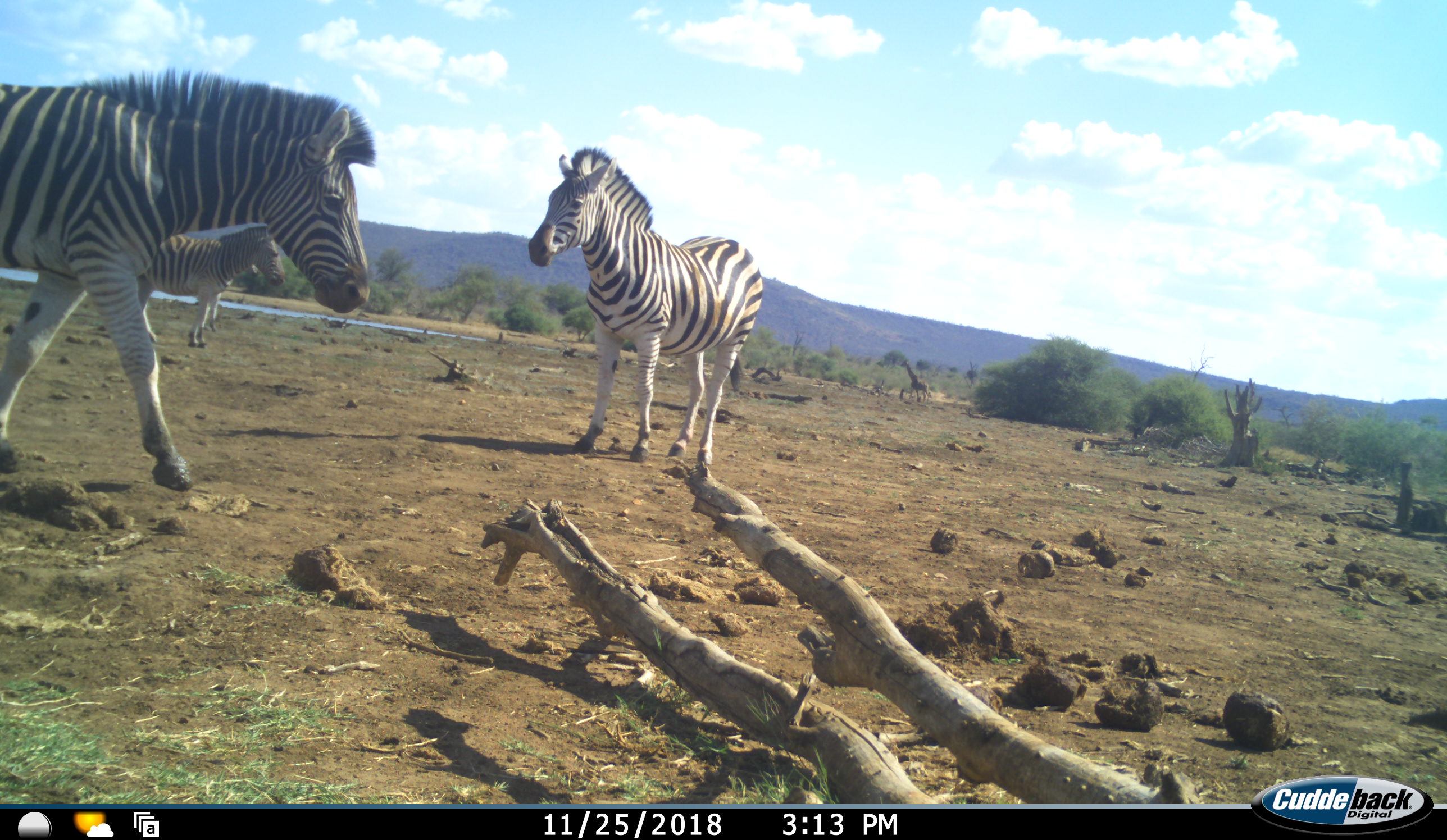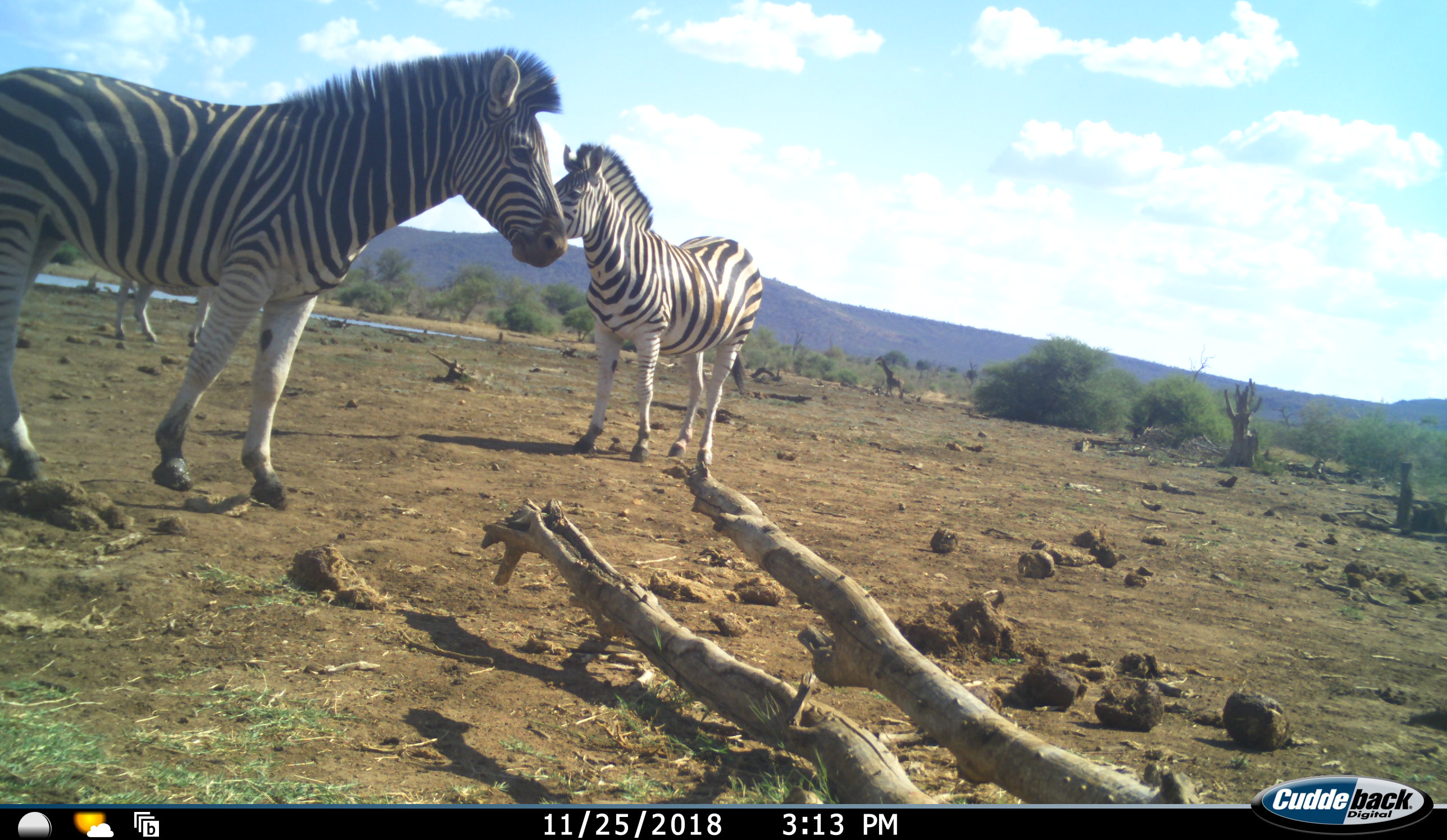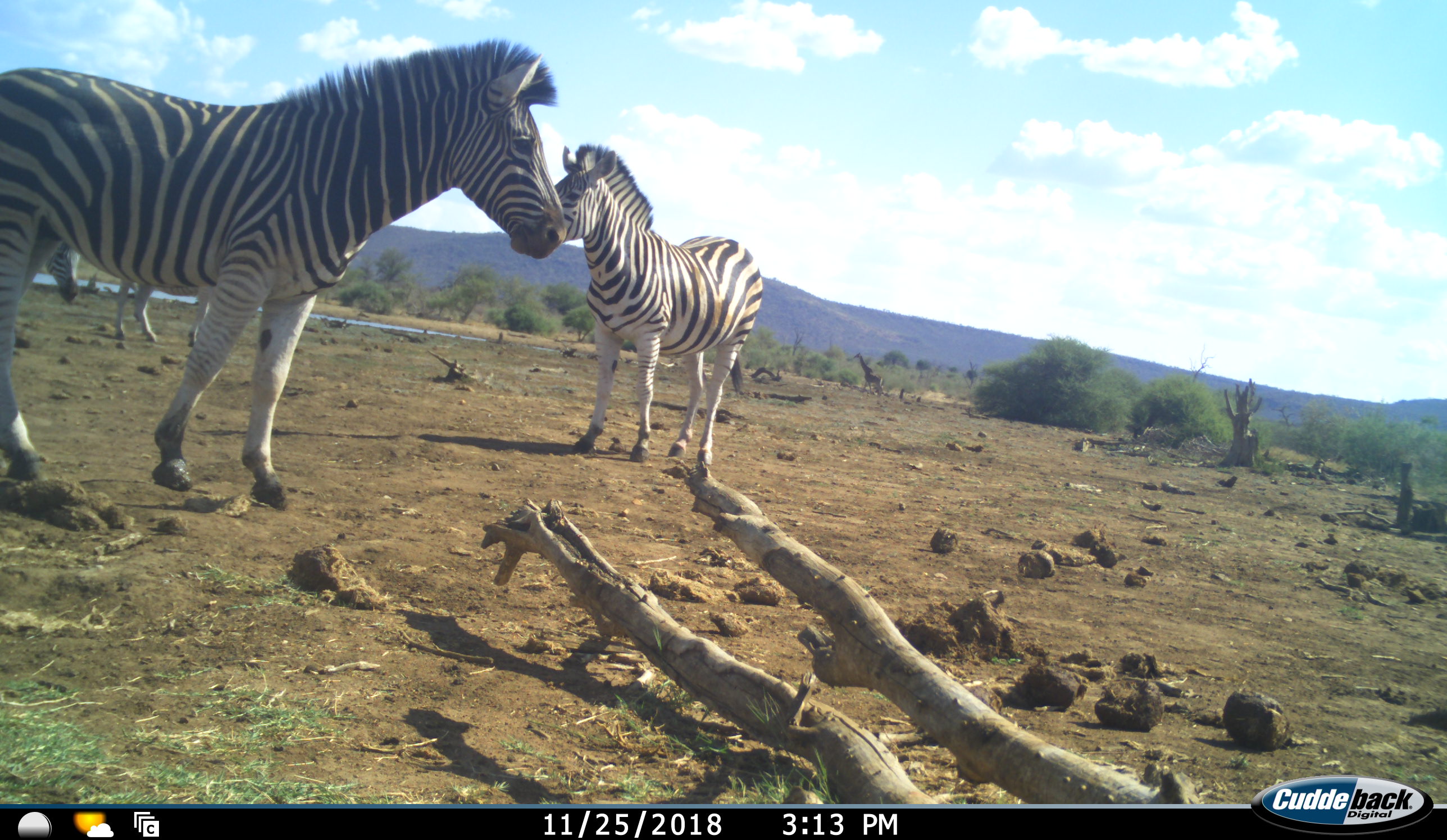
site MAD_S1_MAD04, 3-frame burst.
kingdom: Animalia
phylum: Chordata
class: Mammalia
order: Artiodactyla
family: Giraffidae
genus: Giraffa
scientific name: Giraffa camelopardalis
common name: giraffe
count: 1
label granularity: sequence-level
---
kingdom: Animalia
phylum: Chordata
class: Mammalia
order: Perissodactyla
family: Equidae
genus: Equus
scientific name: Equus quagga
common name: plains zebra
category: zebraplains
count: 3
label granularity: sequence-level